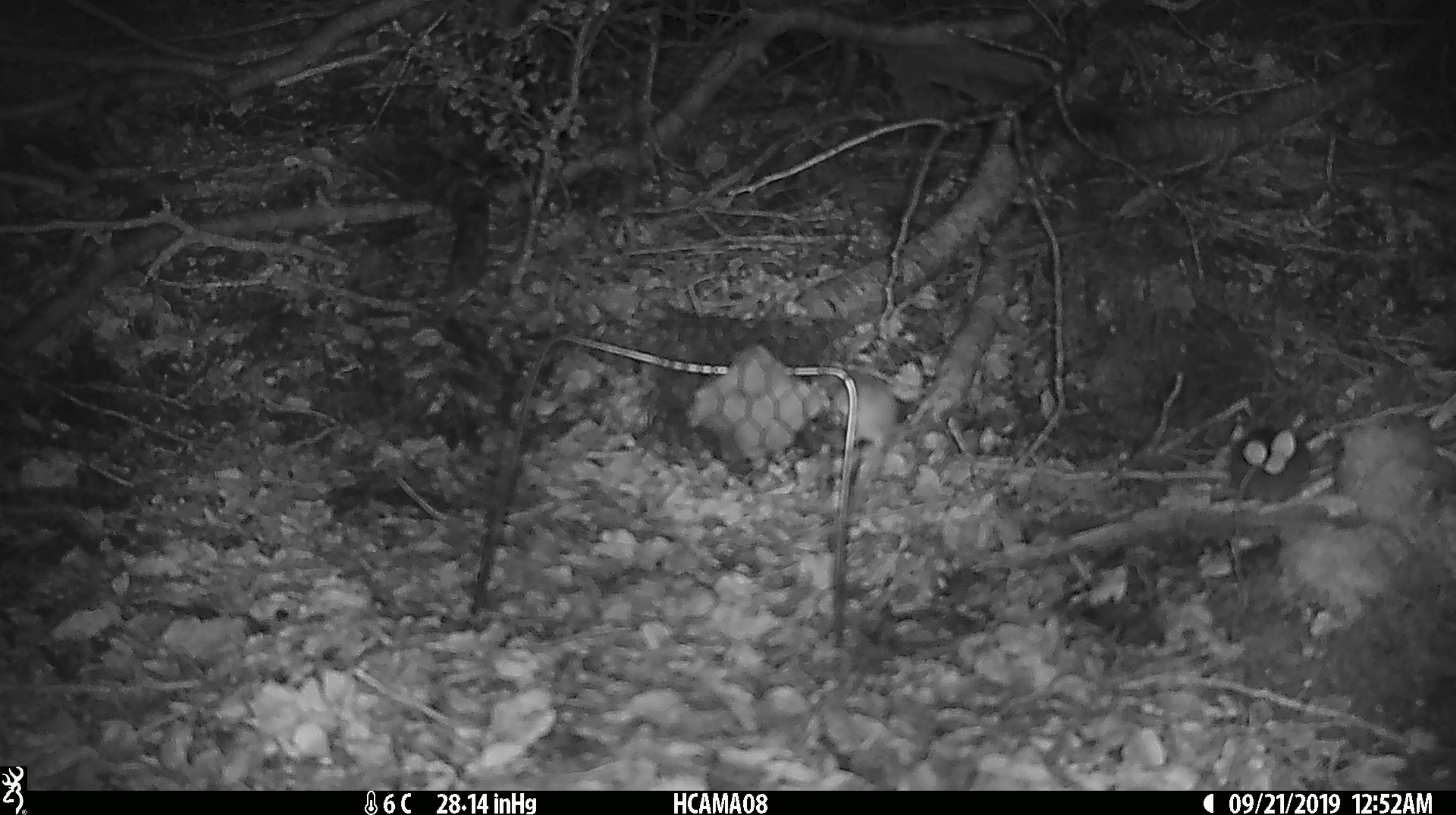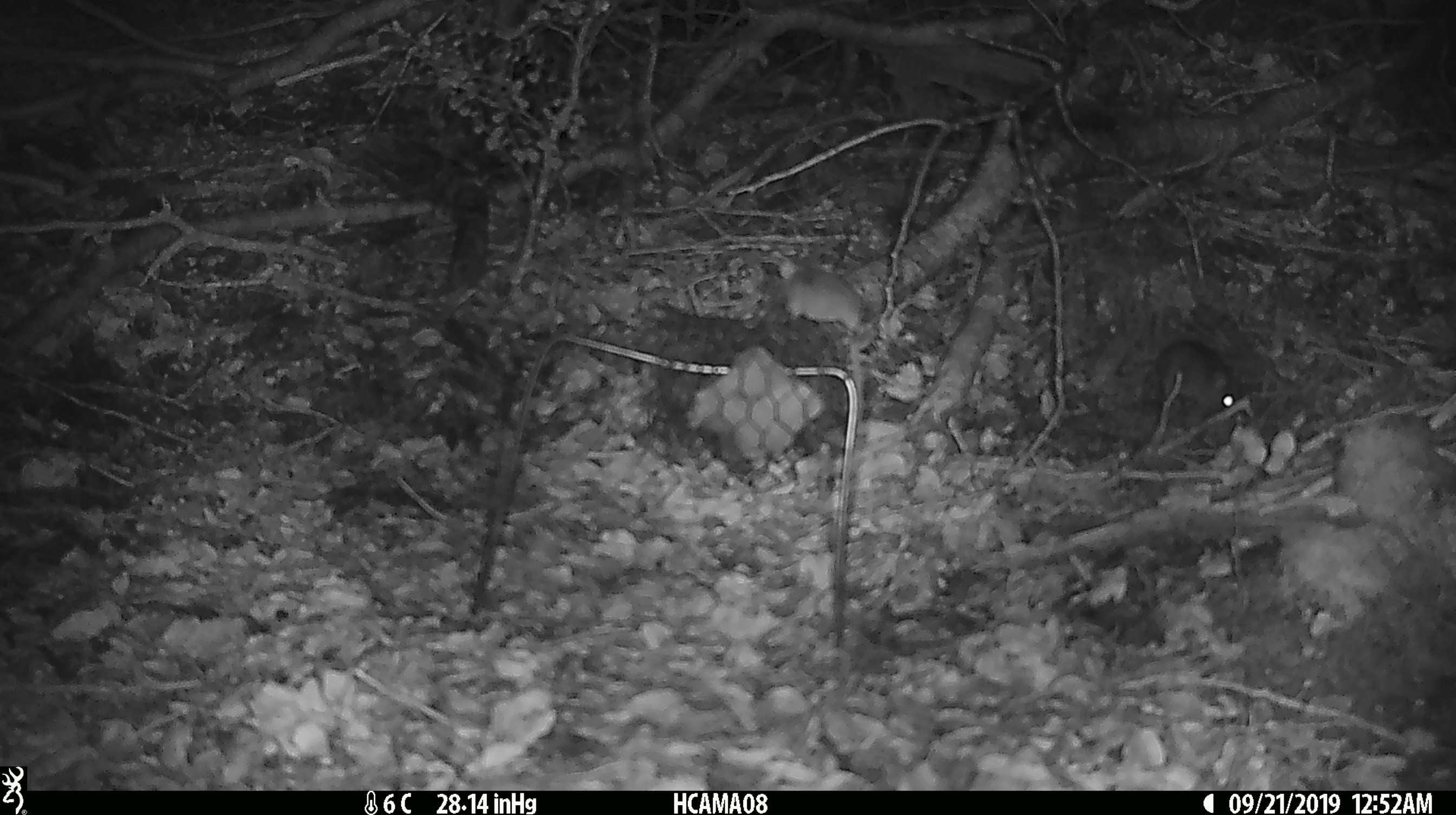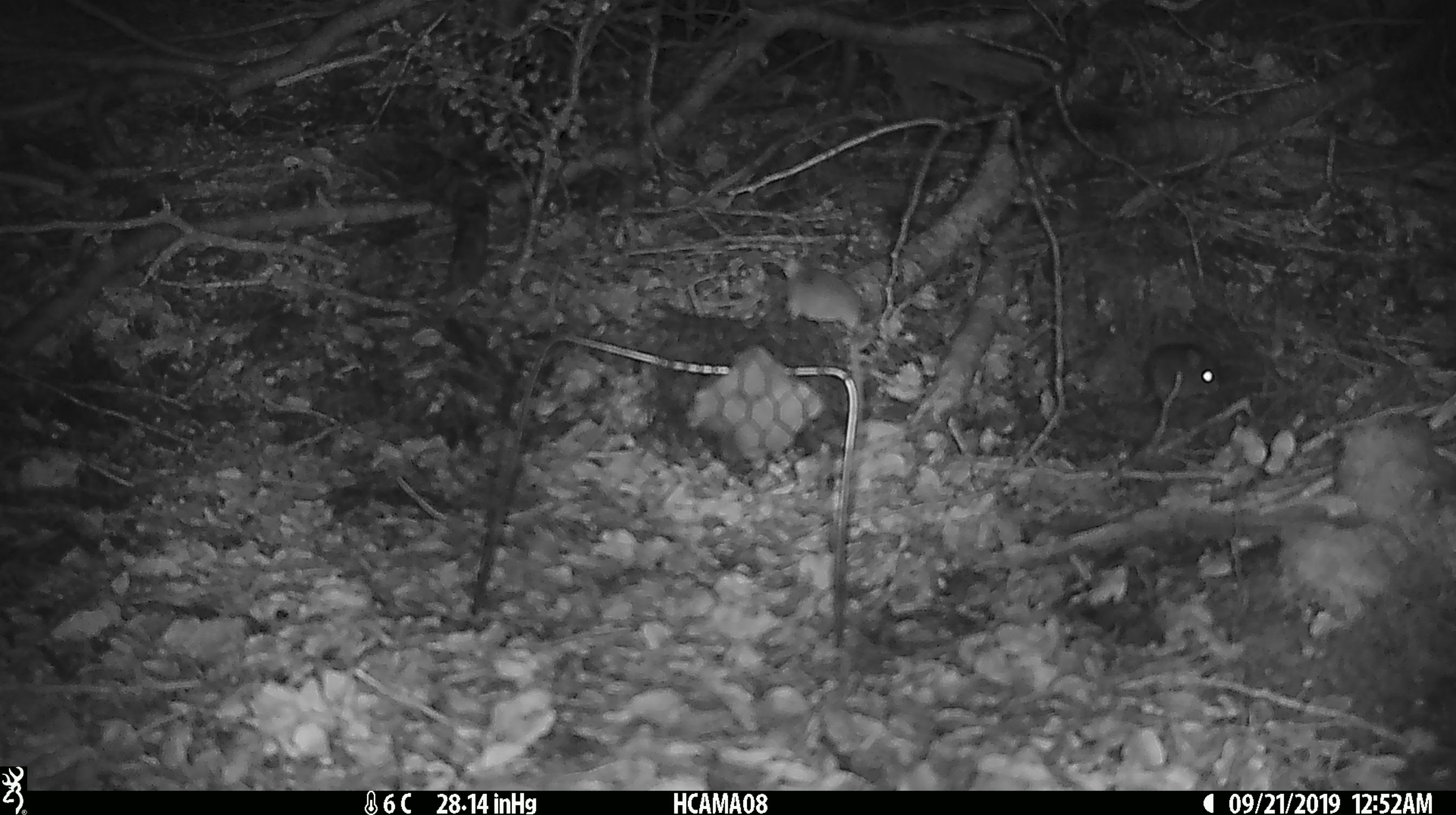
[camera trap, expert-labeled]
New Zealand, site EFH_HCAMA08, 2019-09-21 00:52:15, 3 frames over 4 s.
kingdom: Animalia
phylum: Chordata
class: Mammalia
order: Rodentia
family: Muridae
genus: Mus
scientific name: Mus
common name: mouse